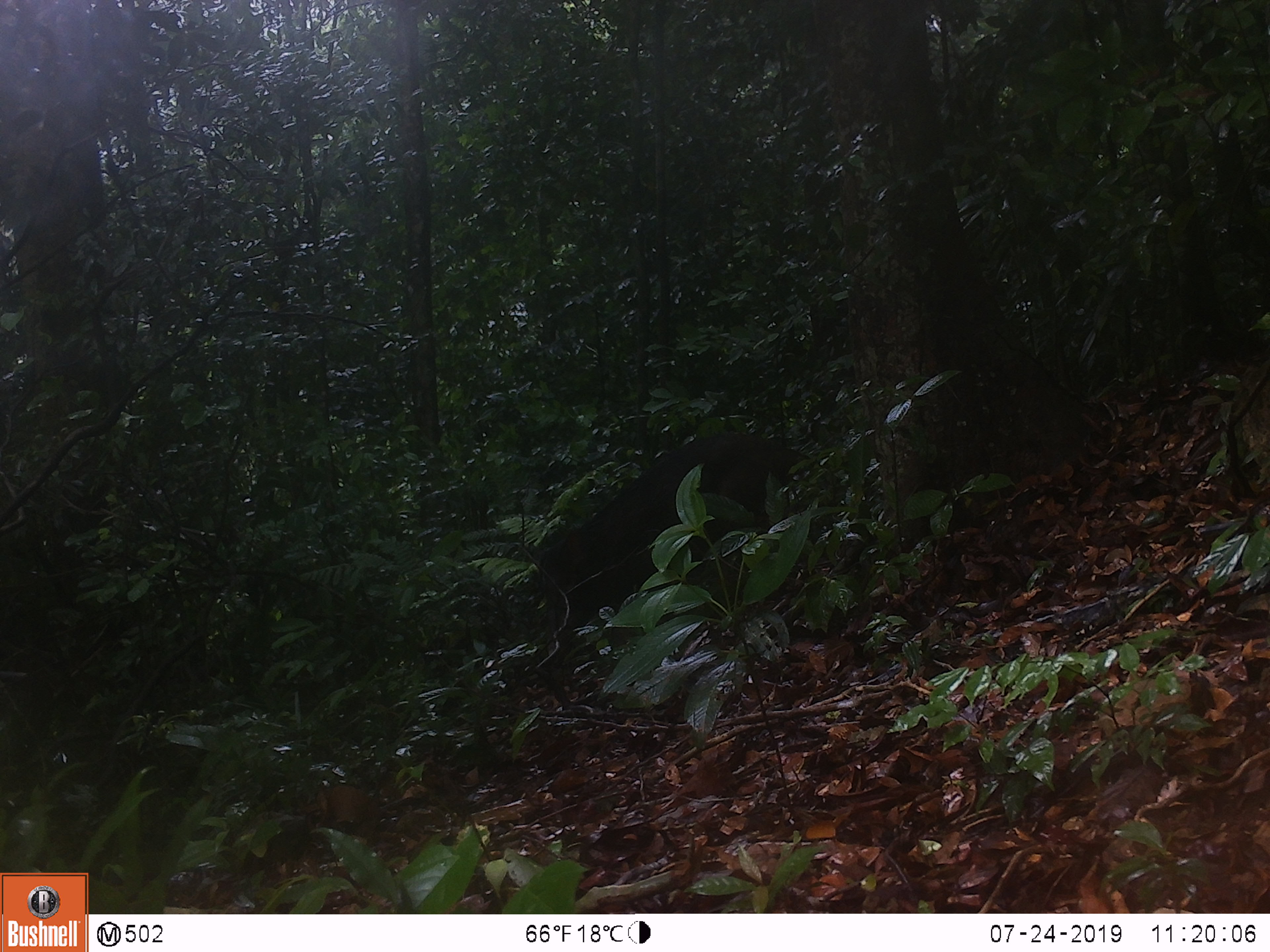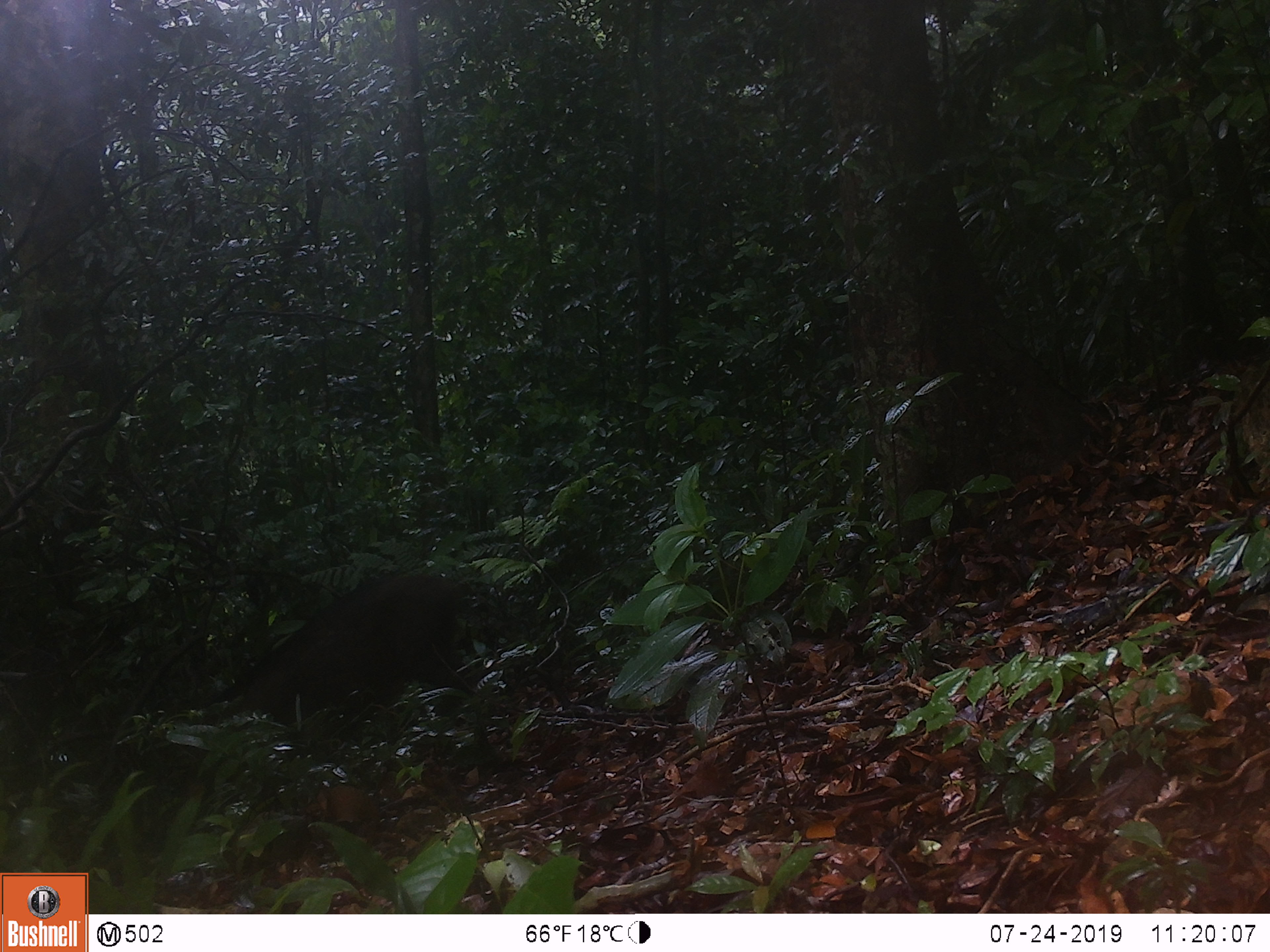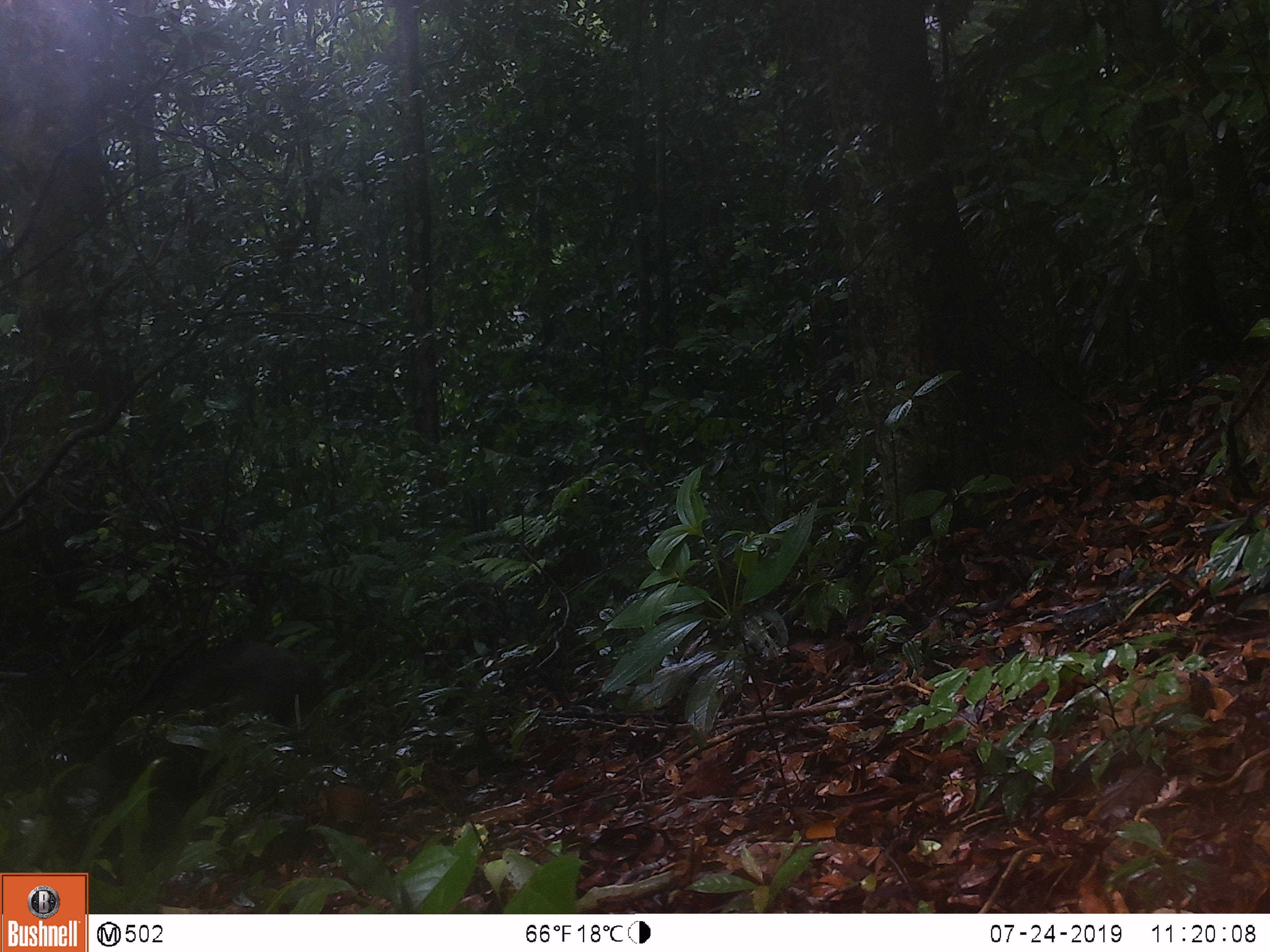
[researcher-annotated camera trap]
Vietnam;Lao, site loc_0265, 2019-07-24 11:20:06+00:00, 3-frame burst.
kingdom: Animalia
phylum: Chordata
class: Mammalia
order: Artiodactyla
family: Suidae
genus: Sus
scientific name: Sus scrofa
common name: eurasian wild pig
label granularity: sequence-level